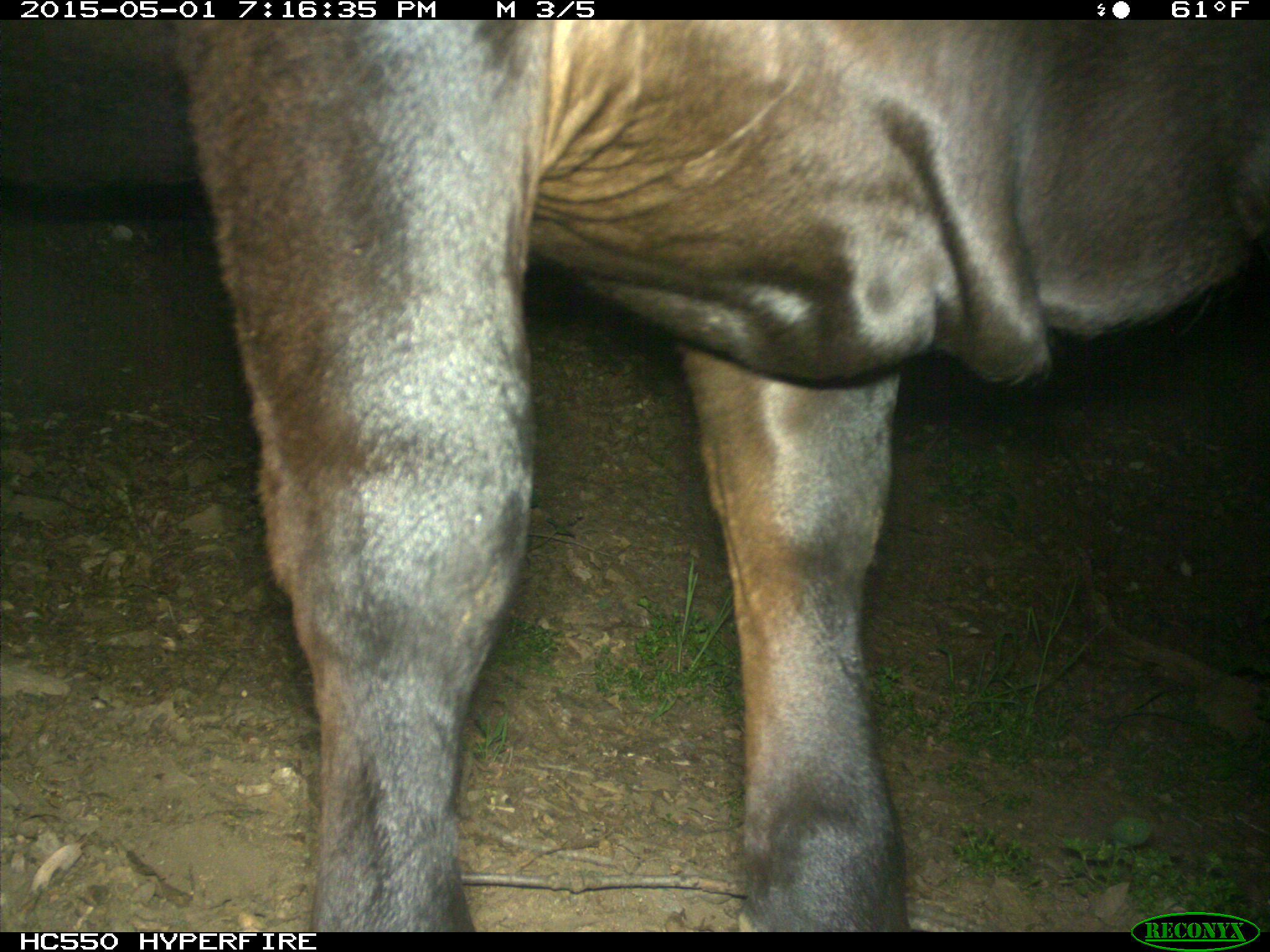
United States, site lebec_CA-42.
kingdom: Animalia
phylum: Chordata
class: Mammalia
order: Artiodactyla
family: Bovidae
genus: Bos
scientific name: Bos taurus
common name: domestic cow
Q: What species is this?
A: Bos taurus (domestic cow).